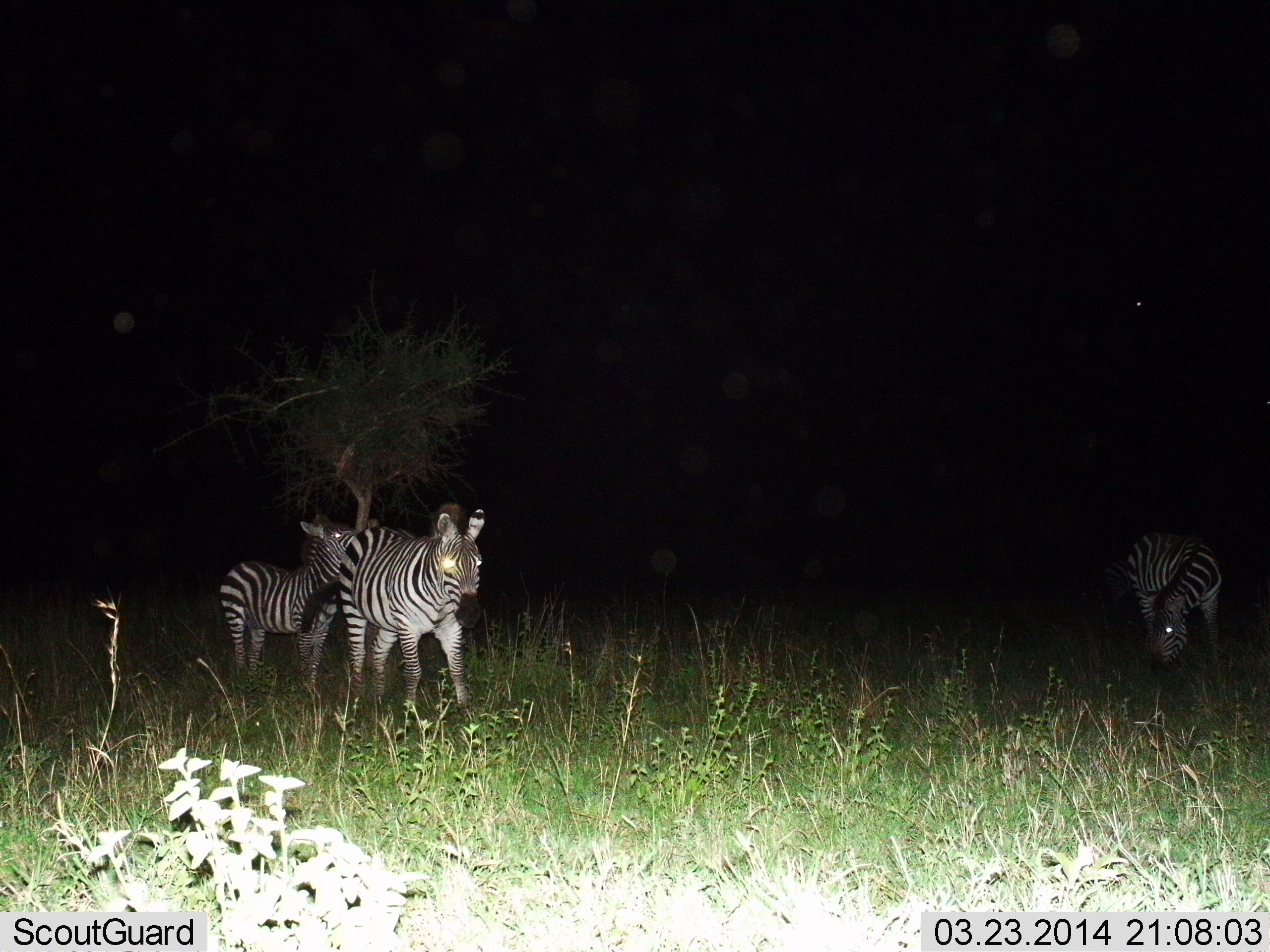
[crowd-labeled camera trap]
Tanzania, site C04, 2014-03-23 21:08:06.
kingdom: Animalia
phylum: Chordata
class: Mammalia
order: Perissodactyla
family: Equidae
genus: Equus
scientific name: Equus quagga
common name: plains zebra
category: zebra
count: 3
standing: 90%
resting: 0%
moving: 20%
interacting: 10%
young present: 20%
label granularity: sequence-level